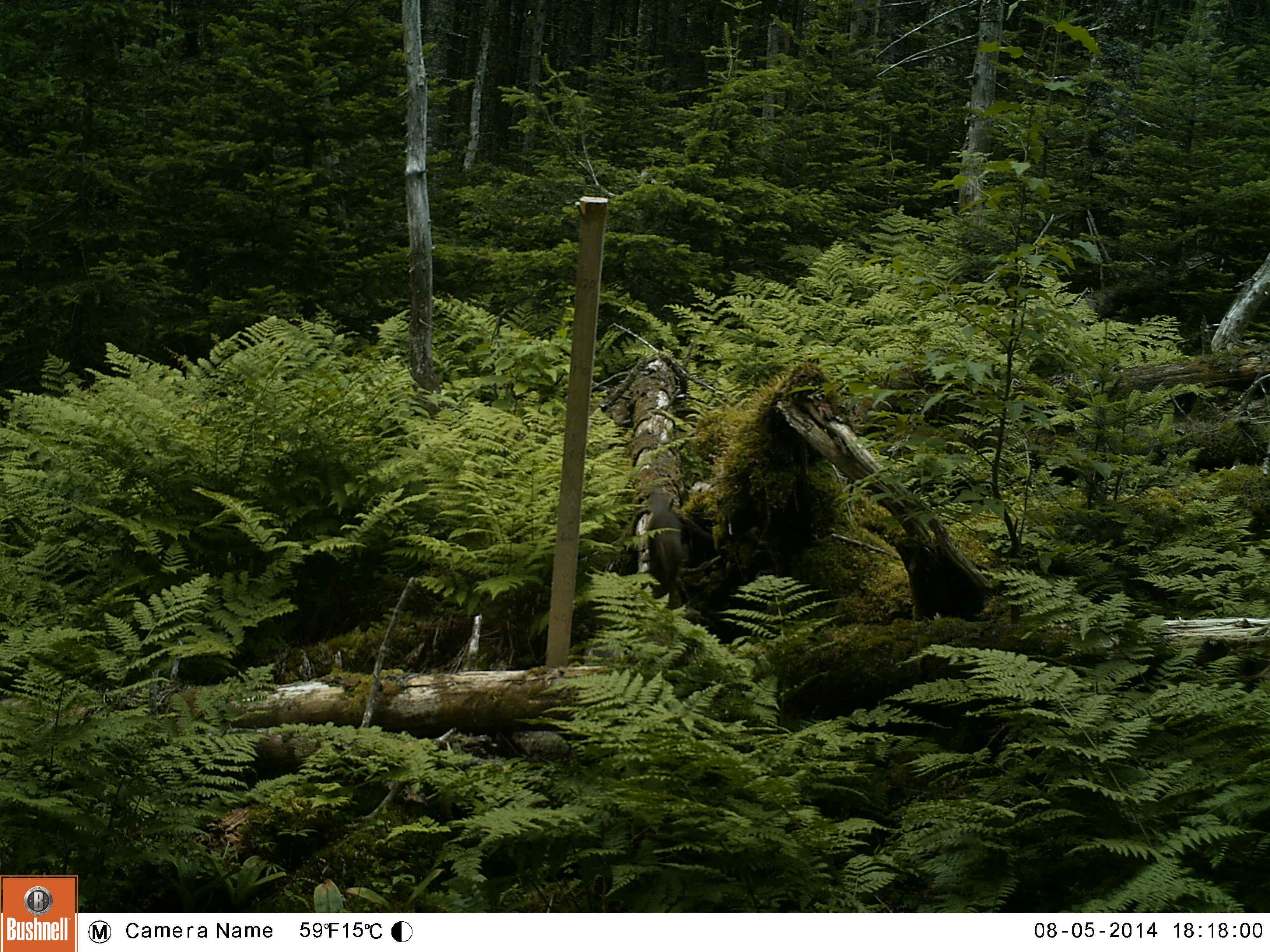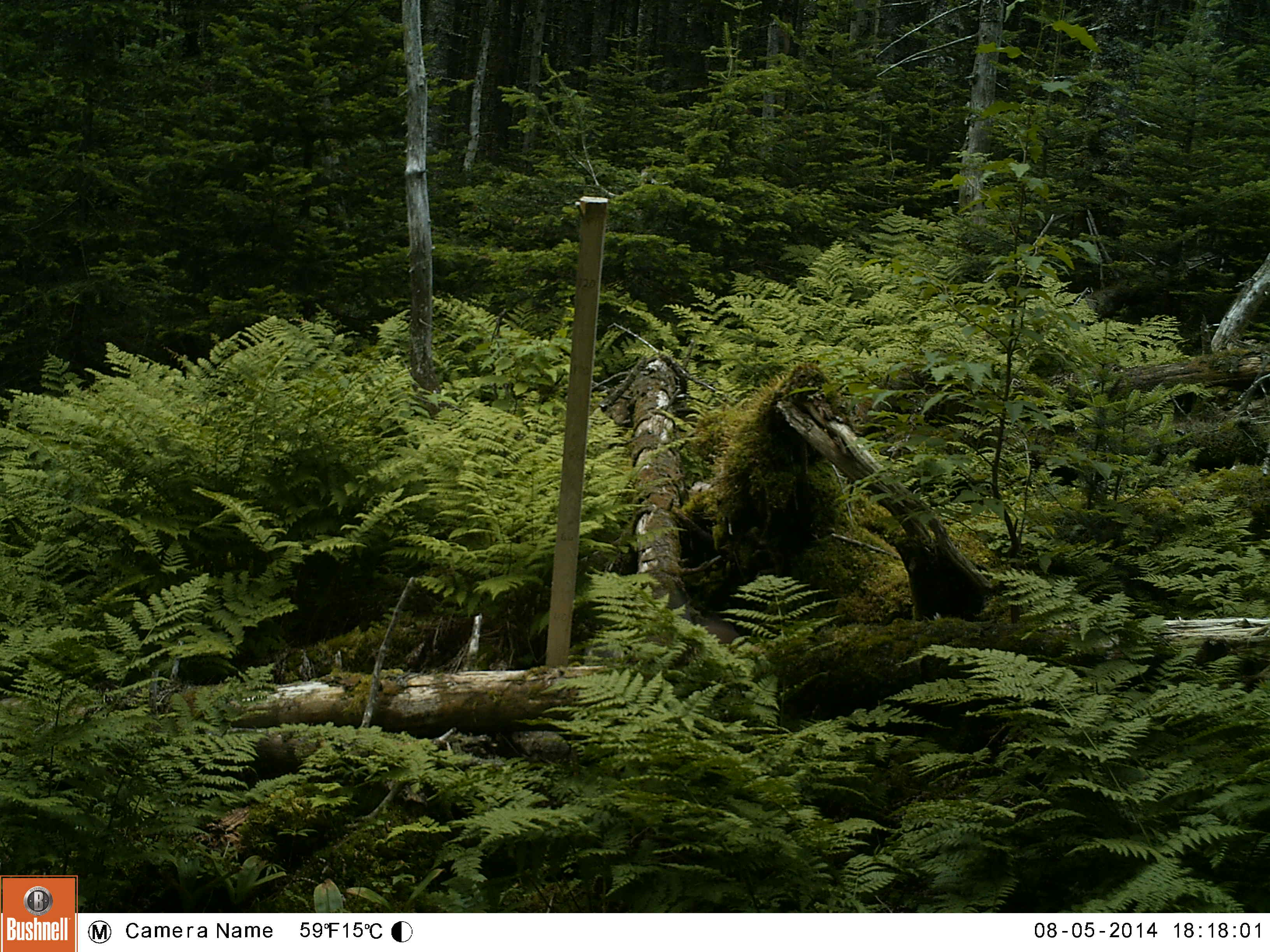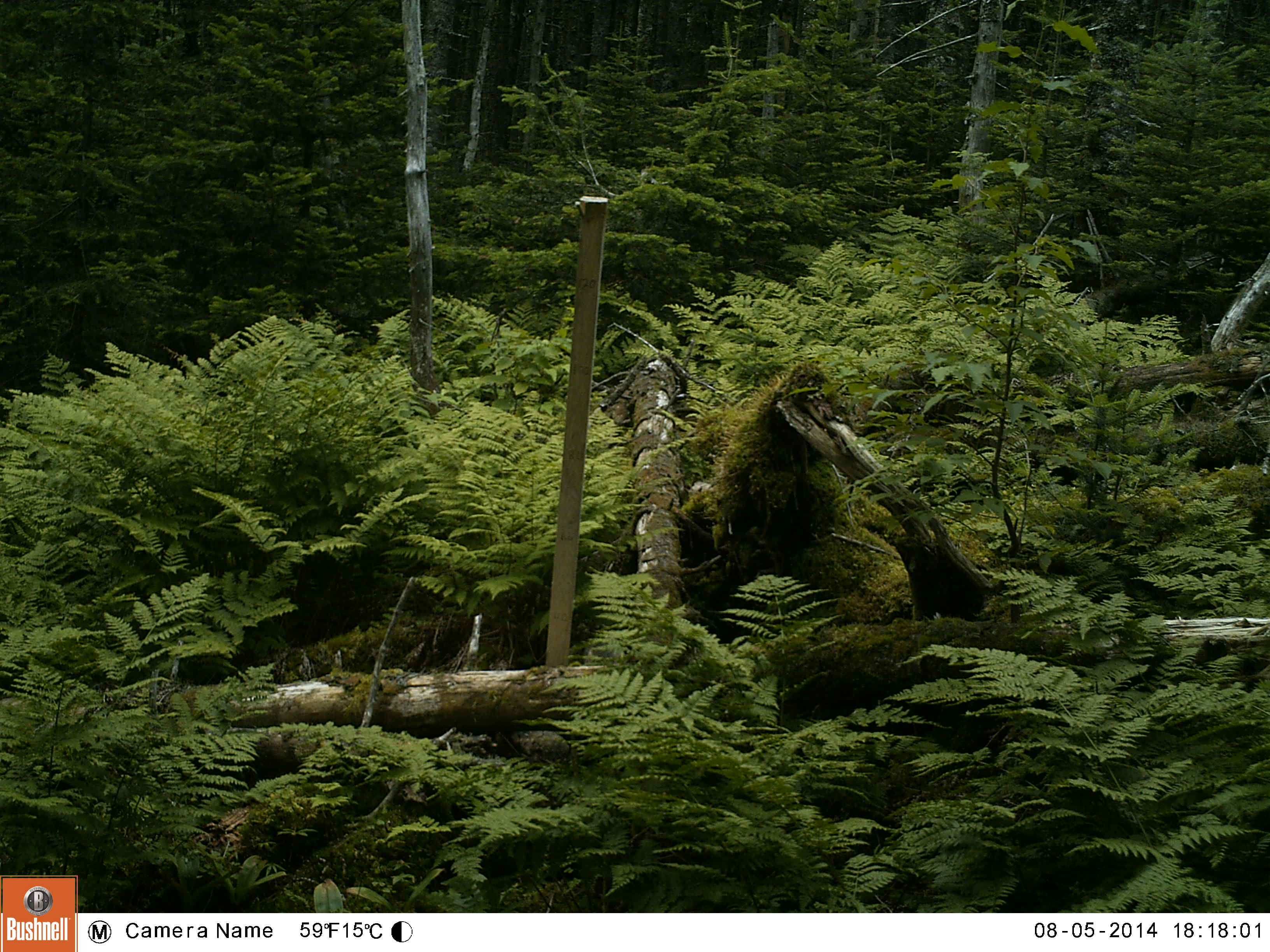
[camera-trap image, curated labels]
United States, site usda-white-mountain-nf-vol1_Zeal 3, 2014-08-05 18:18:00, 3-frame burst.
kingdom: Animalia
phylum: Chordata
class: Mammalia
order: Carnivora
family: Mustelidae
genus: Martes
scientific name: Martes americana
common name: american marten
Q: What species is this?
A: American marten (Martes americana).